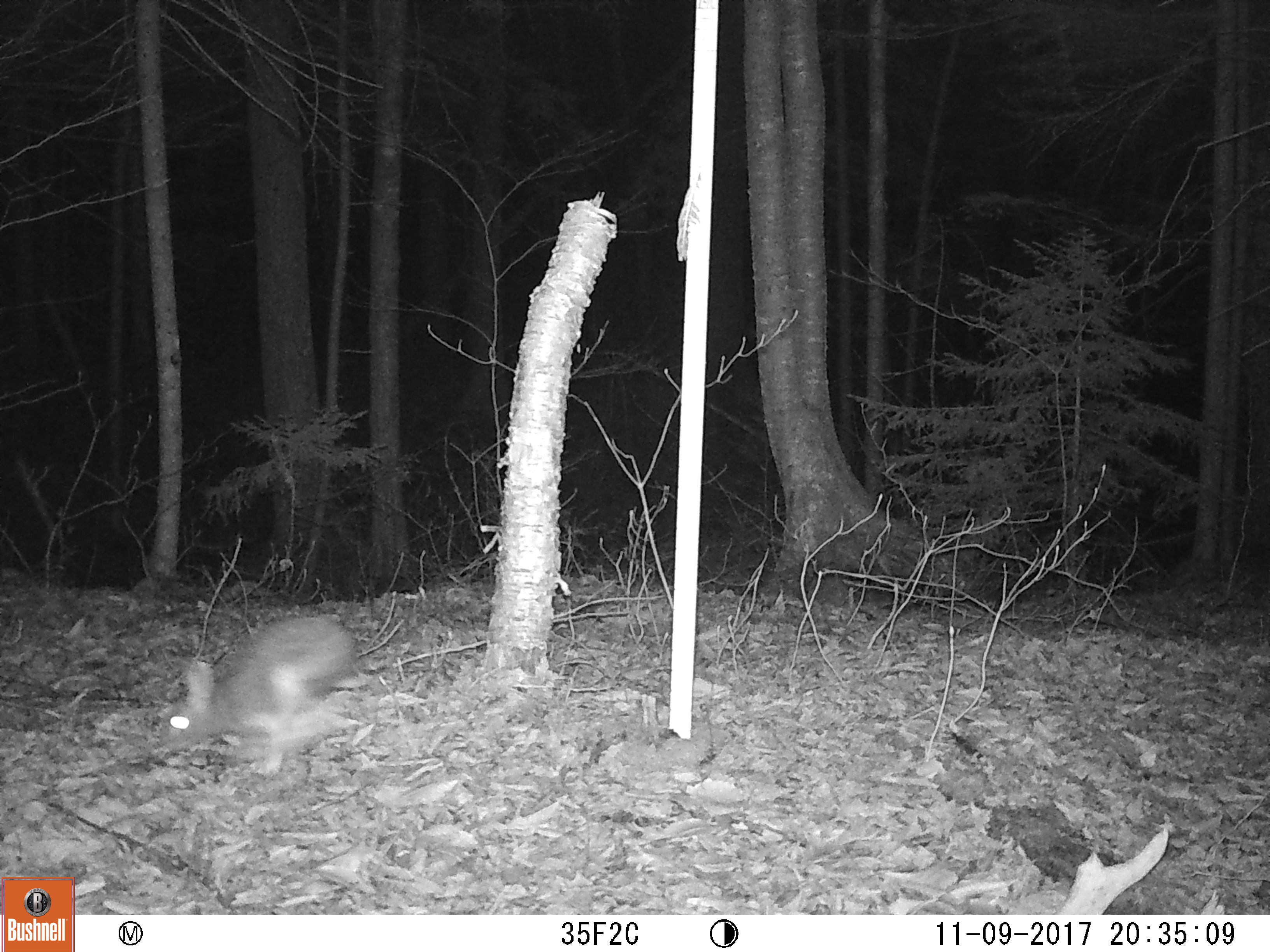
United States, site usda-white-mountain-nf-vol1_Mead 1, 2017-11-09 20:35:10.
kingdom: Animalia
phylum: Chordata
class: Mammalia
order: Lagomorpha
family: Leporidae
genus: Lepus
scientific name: Lepus americanus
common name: snowshoe hare